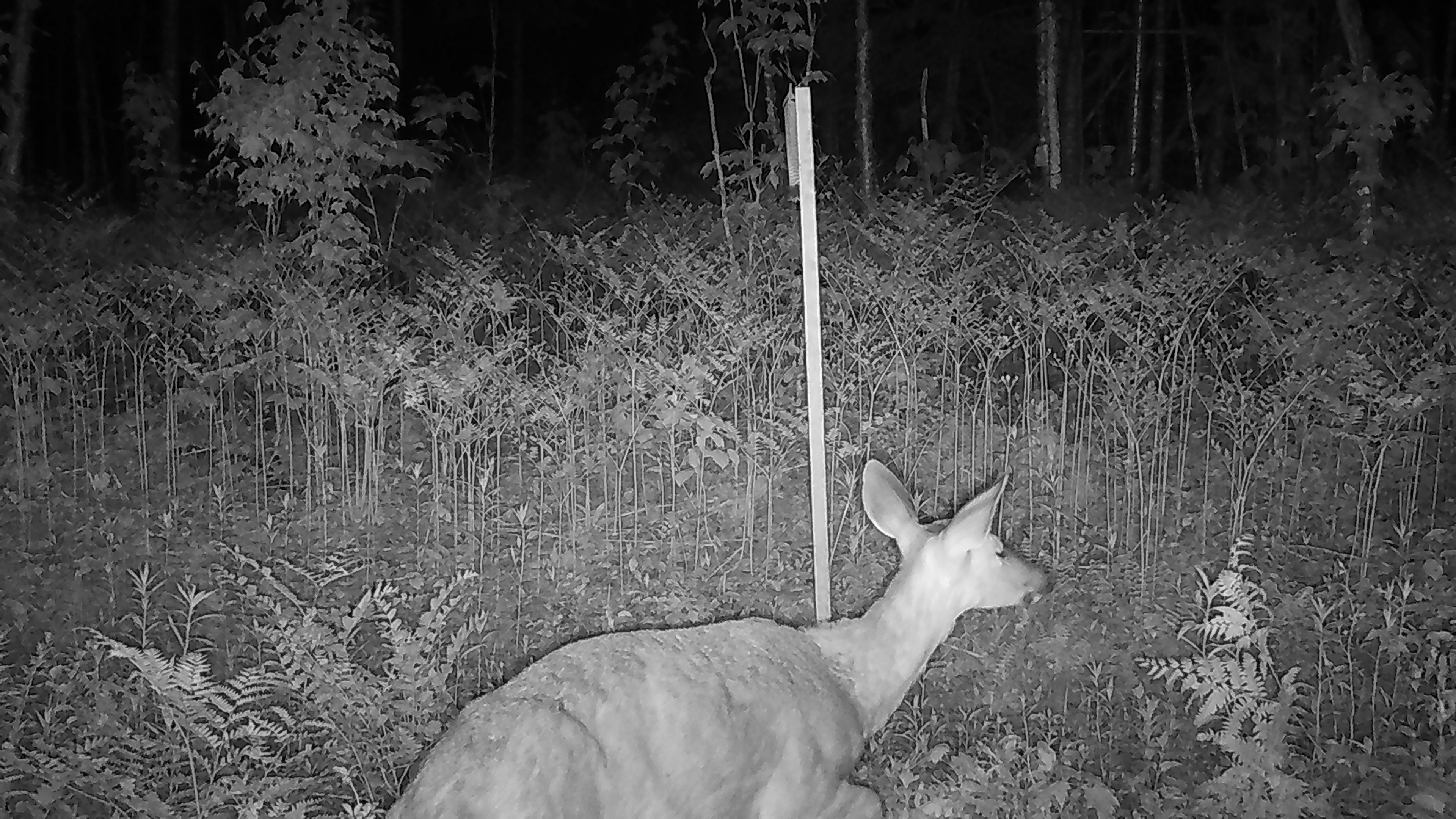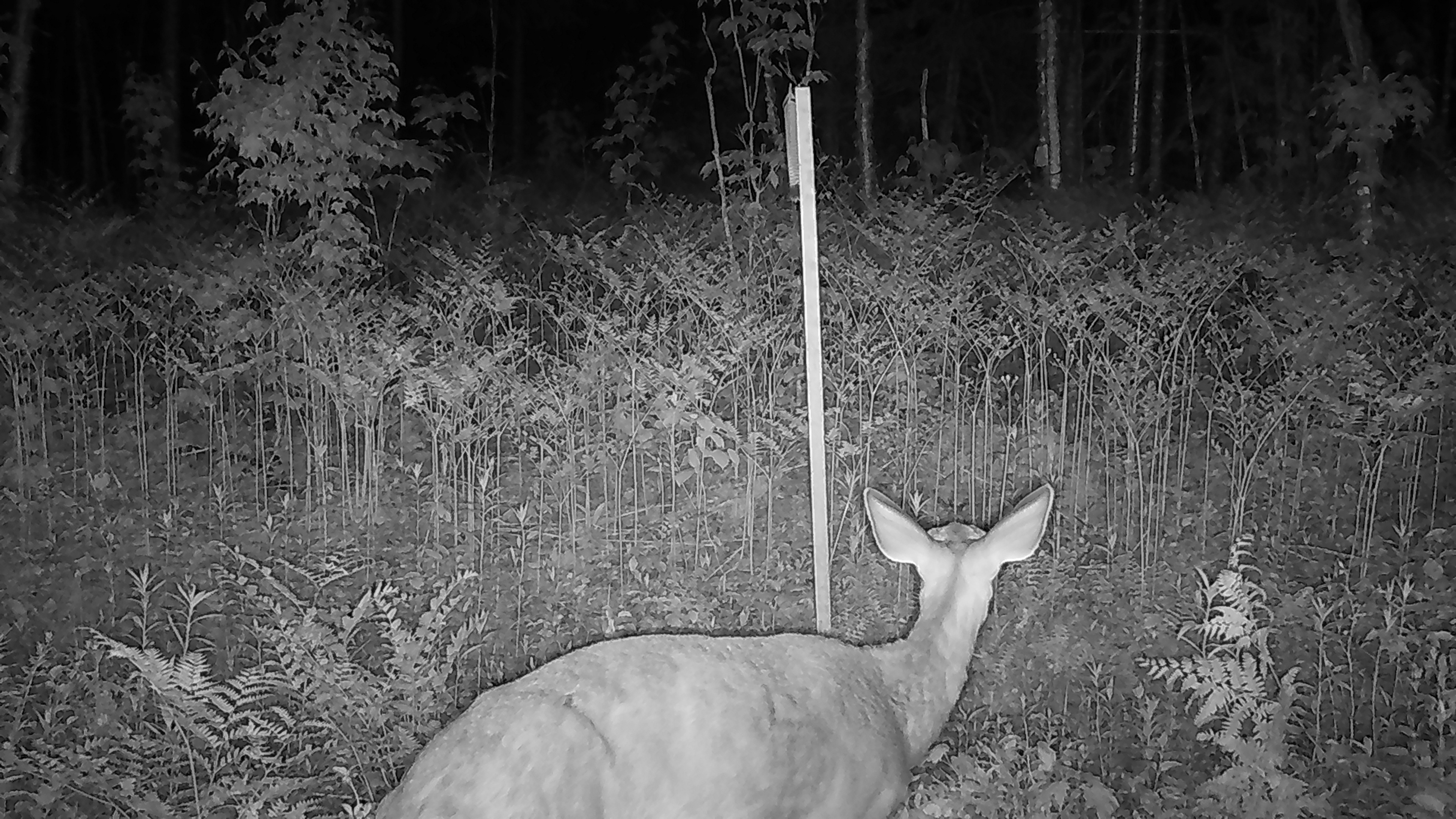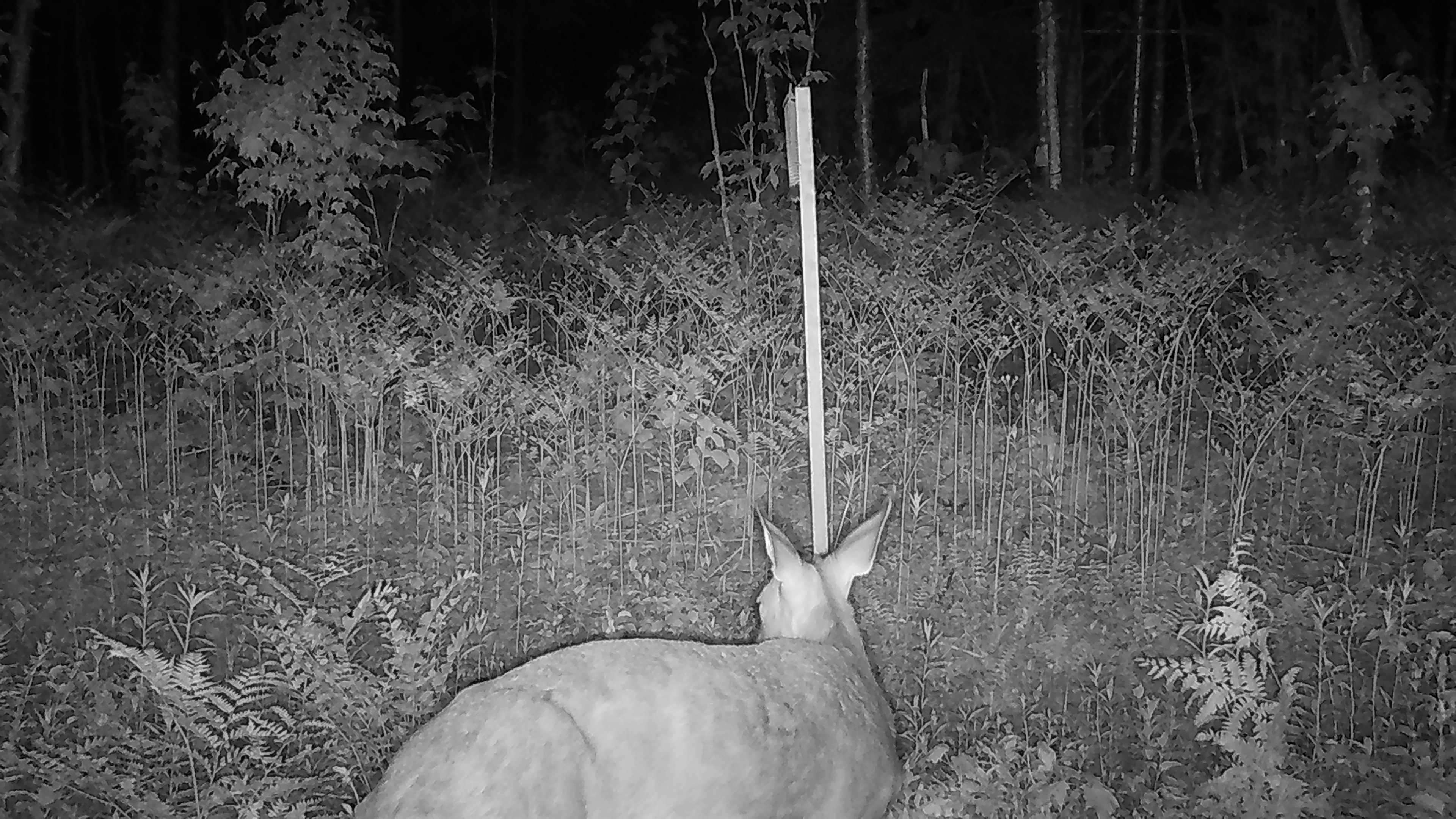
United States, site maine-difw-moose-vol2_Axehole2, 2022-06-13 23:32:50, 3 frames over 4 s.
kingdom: Animalia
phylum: Chordata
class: Mammalia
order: Artiodactyla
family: Cervidae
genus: Odocoileus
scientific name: Odocoileus virginianus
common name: white-tailed deer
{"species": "white-tailed deer (Odocoileus virginianus)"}